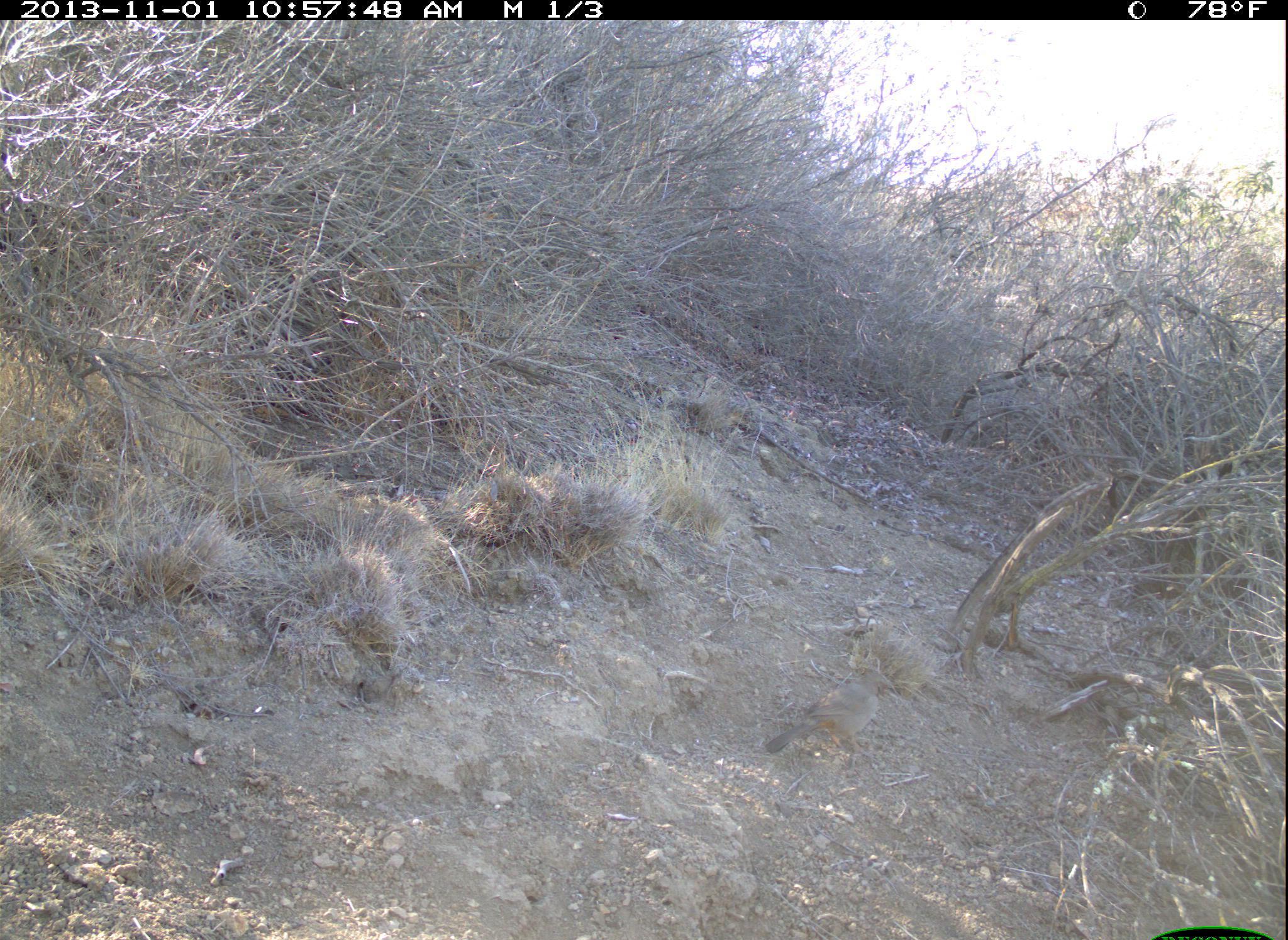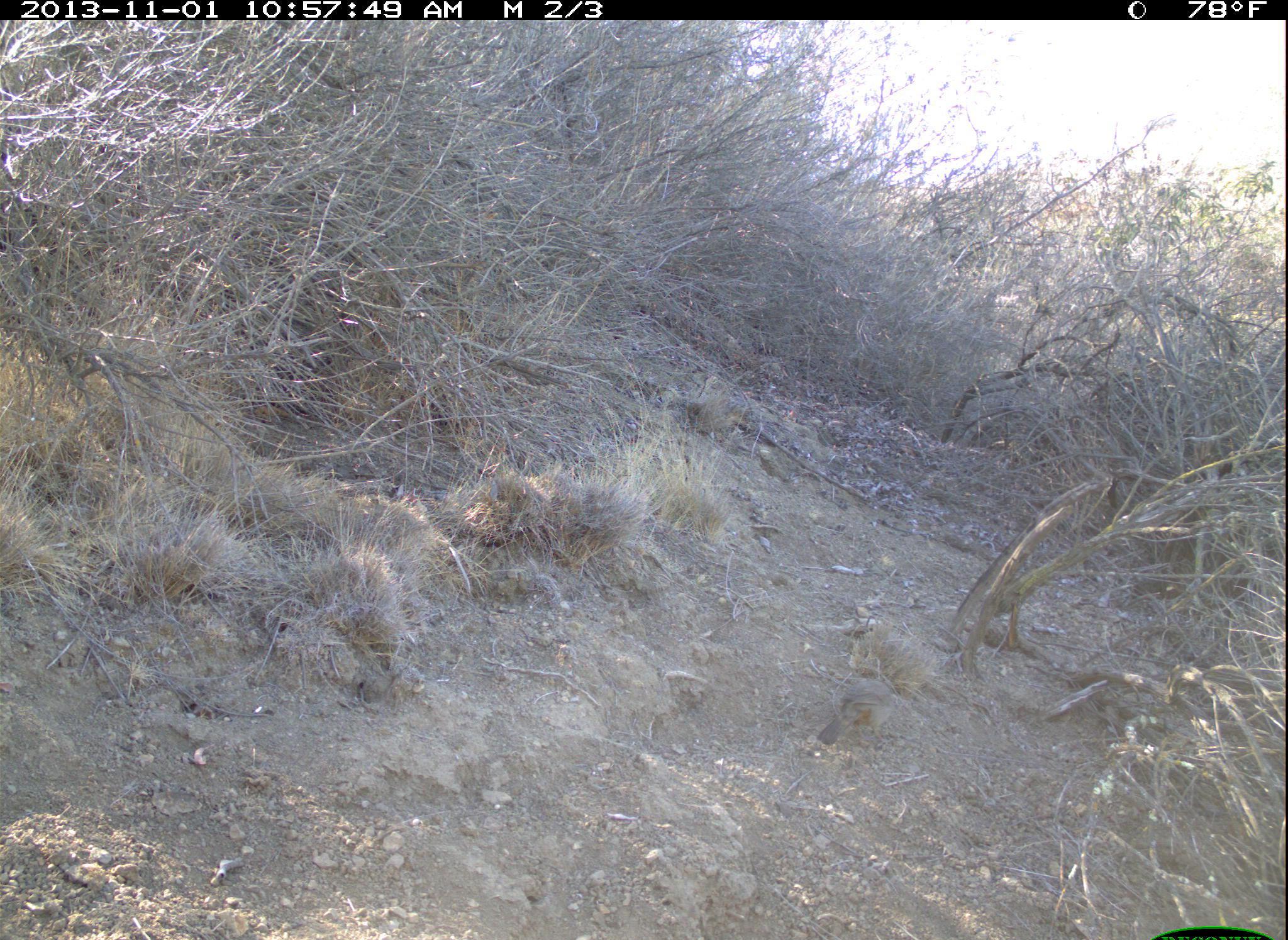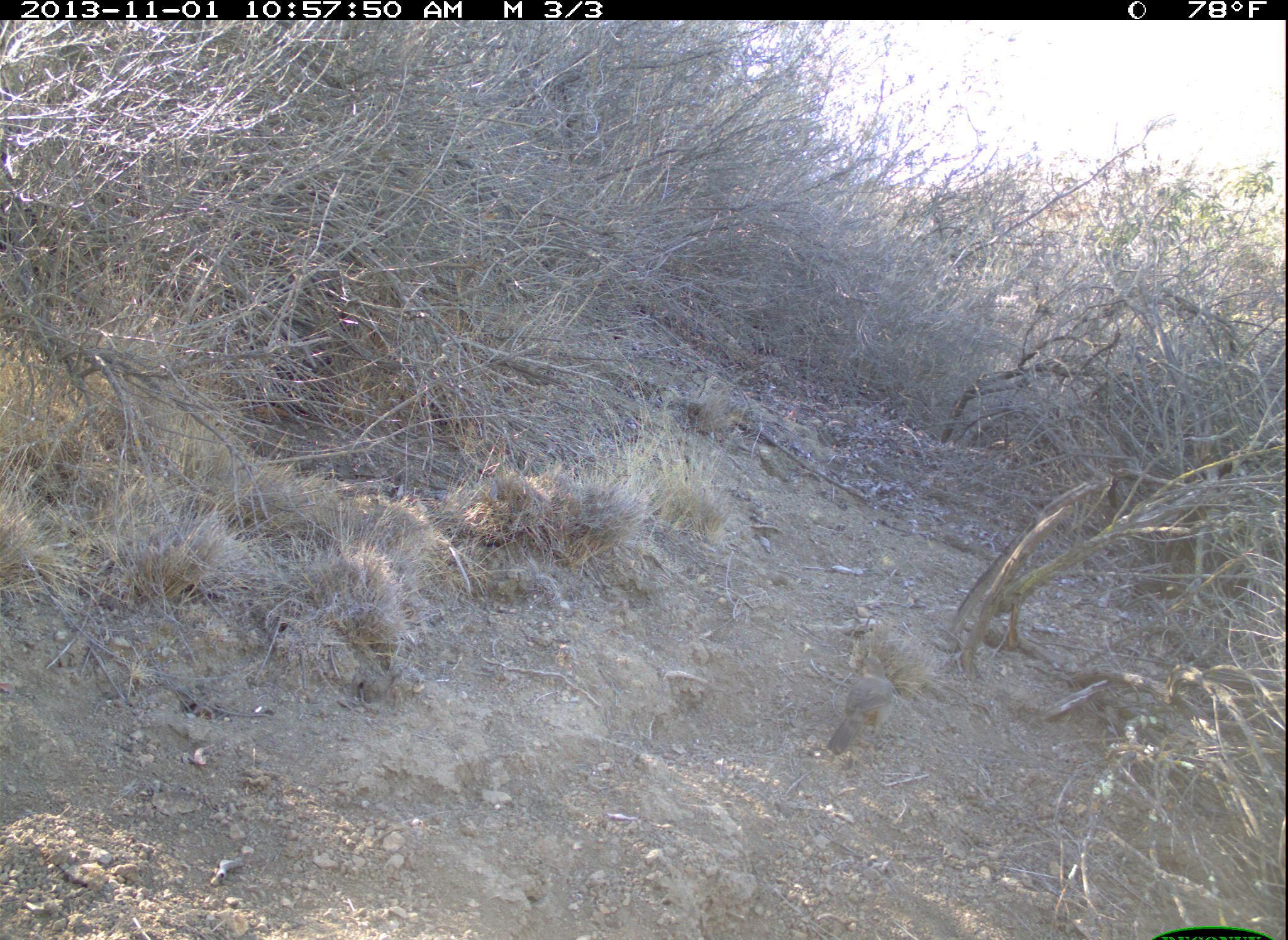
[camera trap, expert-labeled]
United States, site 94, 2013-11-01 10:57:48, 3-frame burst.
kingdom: Animalia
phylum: Chordata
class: Aves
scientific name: Aves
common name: bird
Bird (Aves).